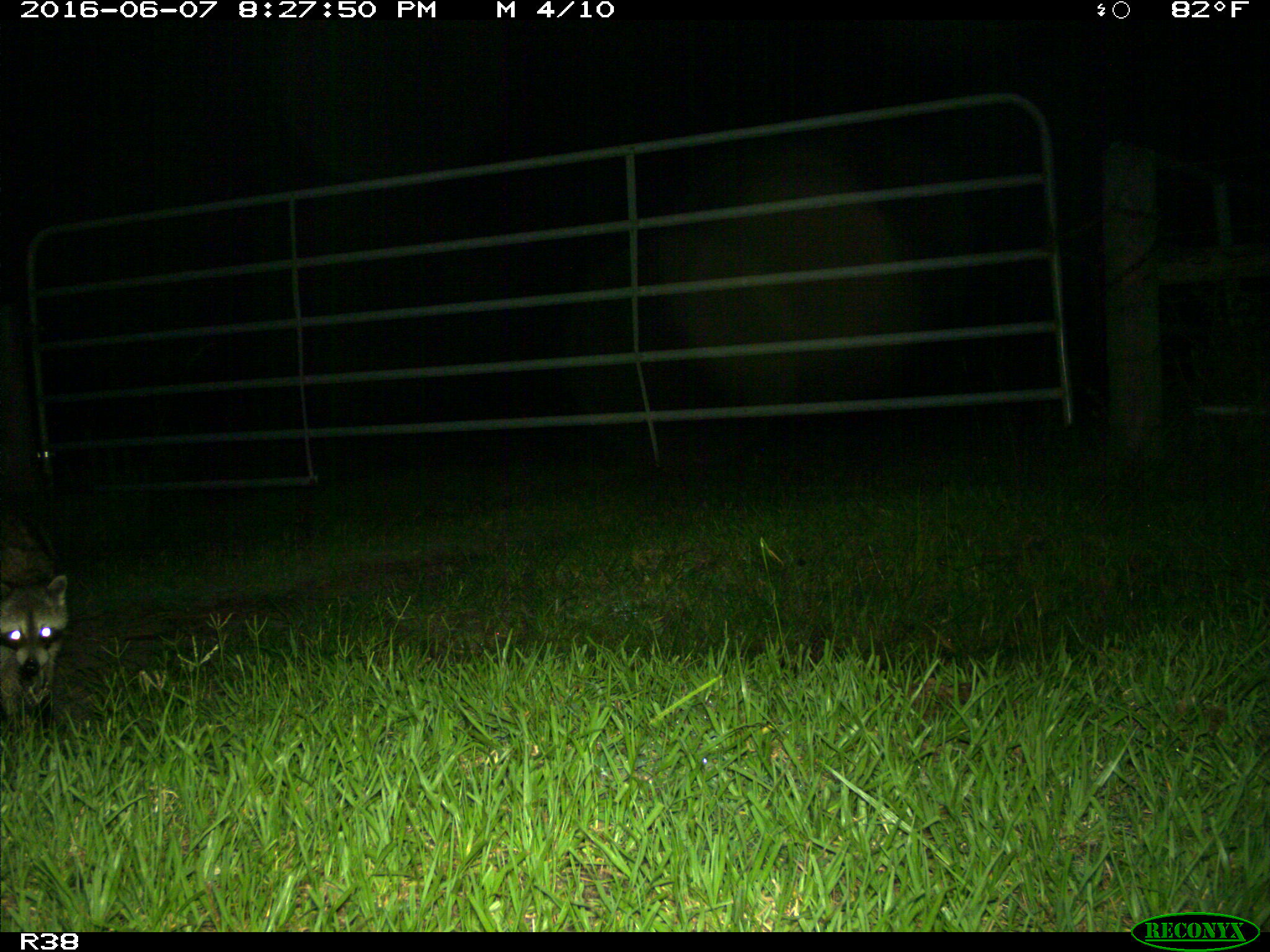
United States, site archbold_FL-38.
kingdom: Animalia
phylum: Chordata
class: Mammalia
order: Carnivora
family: Procyonidae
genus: Procyon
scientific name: Procyon lotor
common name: common raccoon